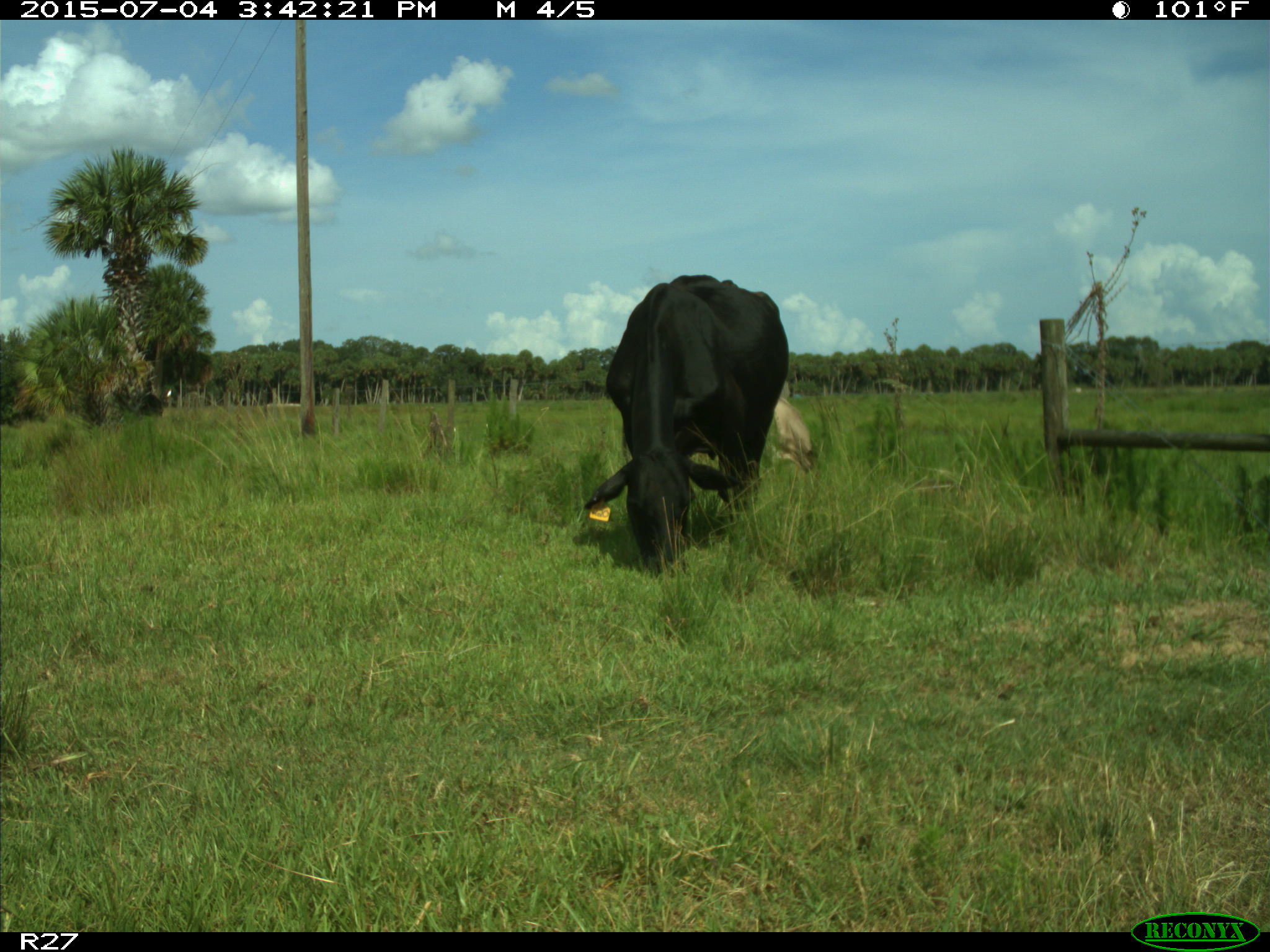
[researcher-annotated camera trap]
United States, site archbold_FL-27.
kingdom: Animalia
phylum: Chordata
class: Mammalia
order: Artiodactyla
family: Bovidae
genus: Bos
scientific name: Bos taurus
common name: domestic cow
Bos taurus (domestic cow).